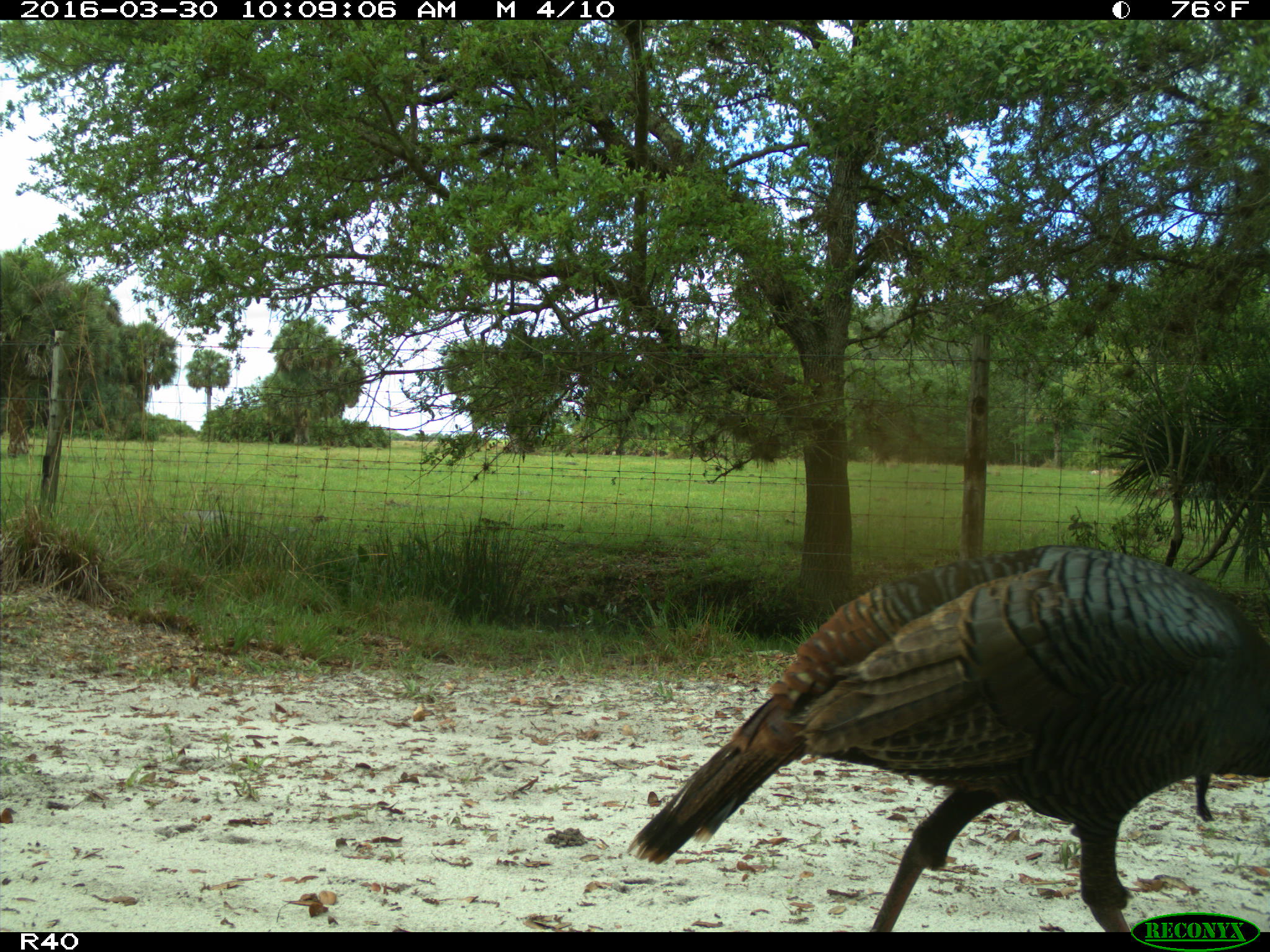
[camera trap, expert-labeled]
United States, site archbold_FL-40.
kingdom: Animalia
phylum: Chordata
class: Aves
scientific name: Aves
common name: birds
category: unidentified bird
Unidentified bird (birds) (Aves).